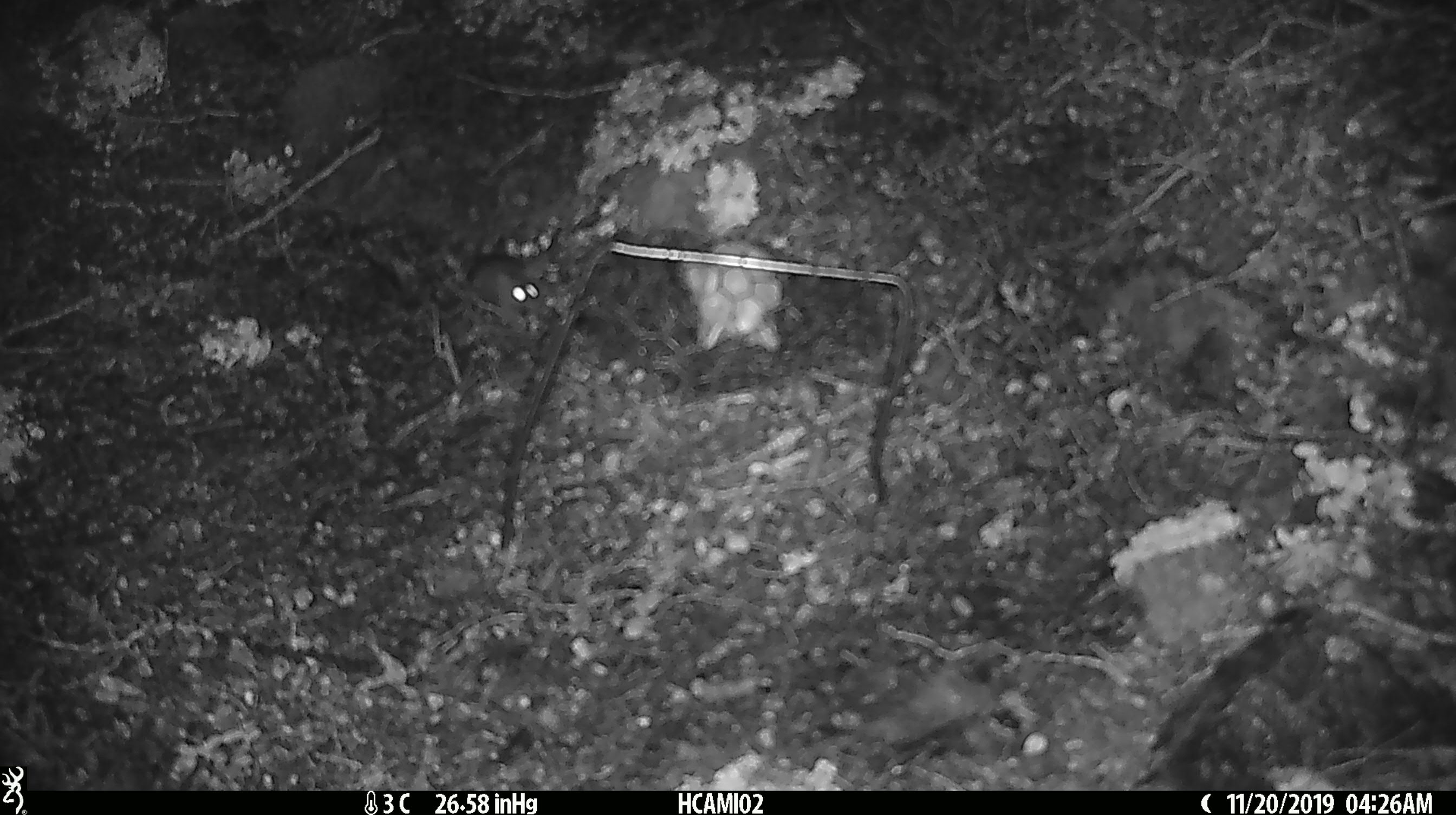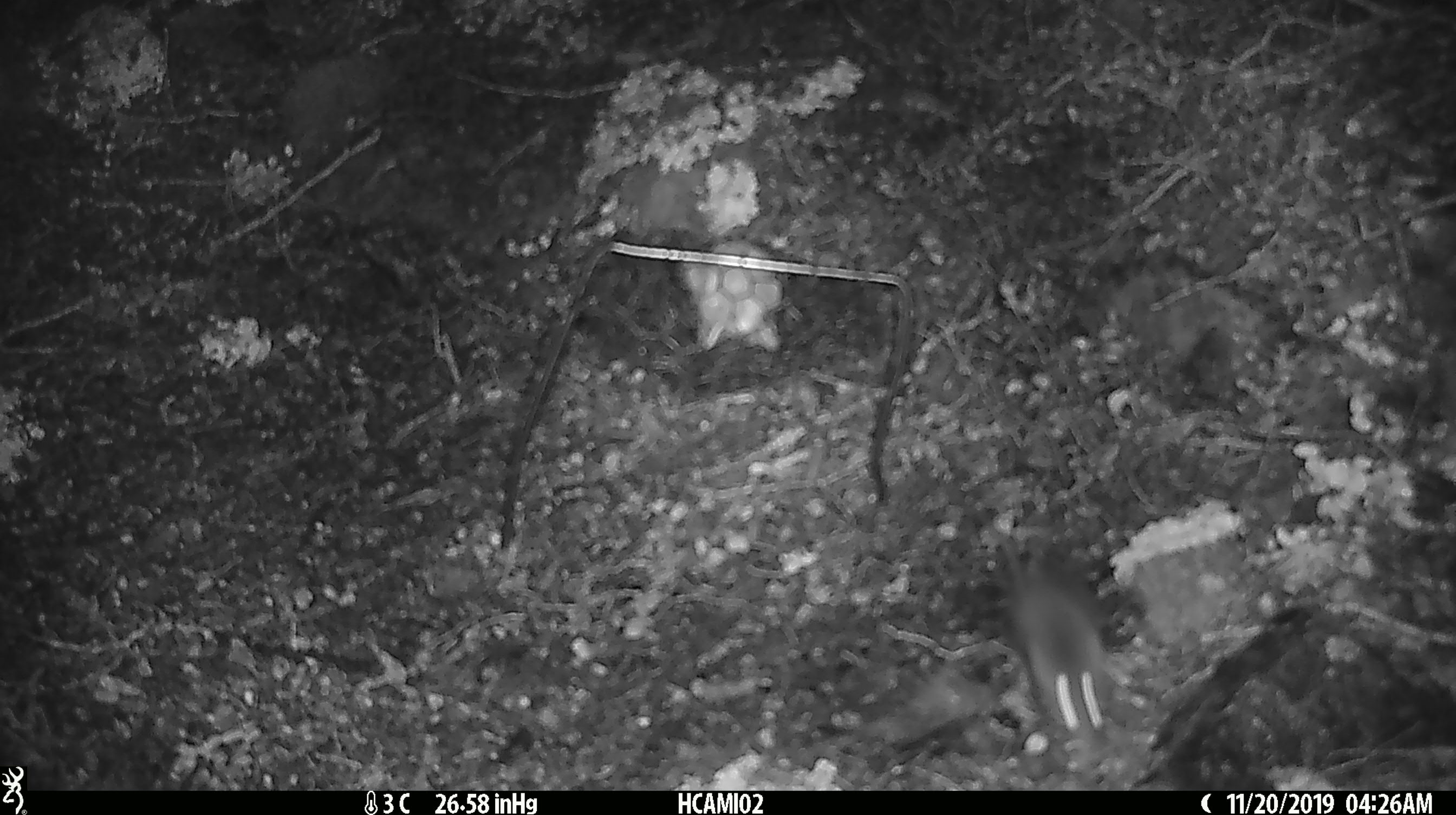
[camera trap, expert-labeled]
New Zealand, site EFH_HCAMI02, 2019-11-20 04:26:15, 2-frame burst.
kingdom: Animalia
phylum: Chordata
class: Mammalia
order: Rodentia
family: Muridae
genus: Mus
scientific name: Mus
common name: mouse